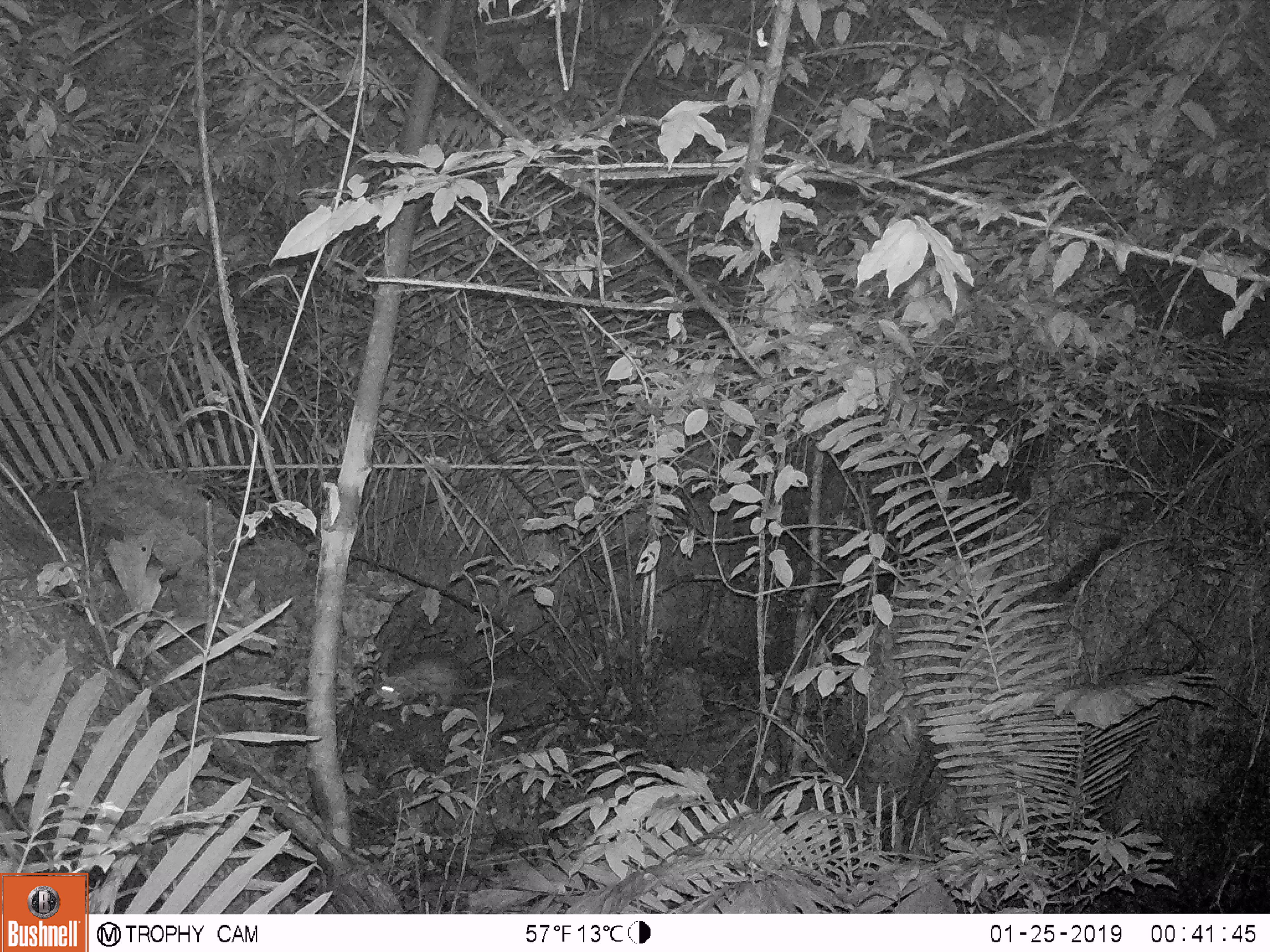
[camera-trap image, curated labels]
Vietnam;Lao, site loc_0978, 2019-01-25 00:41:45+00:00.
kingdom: Animalia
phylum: Chordata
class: Mammalia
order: Rodentia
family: Hystricidae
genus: Atherurus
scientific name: Atherurus macrourus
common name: asiatic brush-tailed porcupine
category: asiatic brush tailed porcupine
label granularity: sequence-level